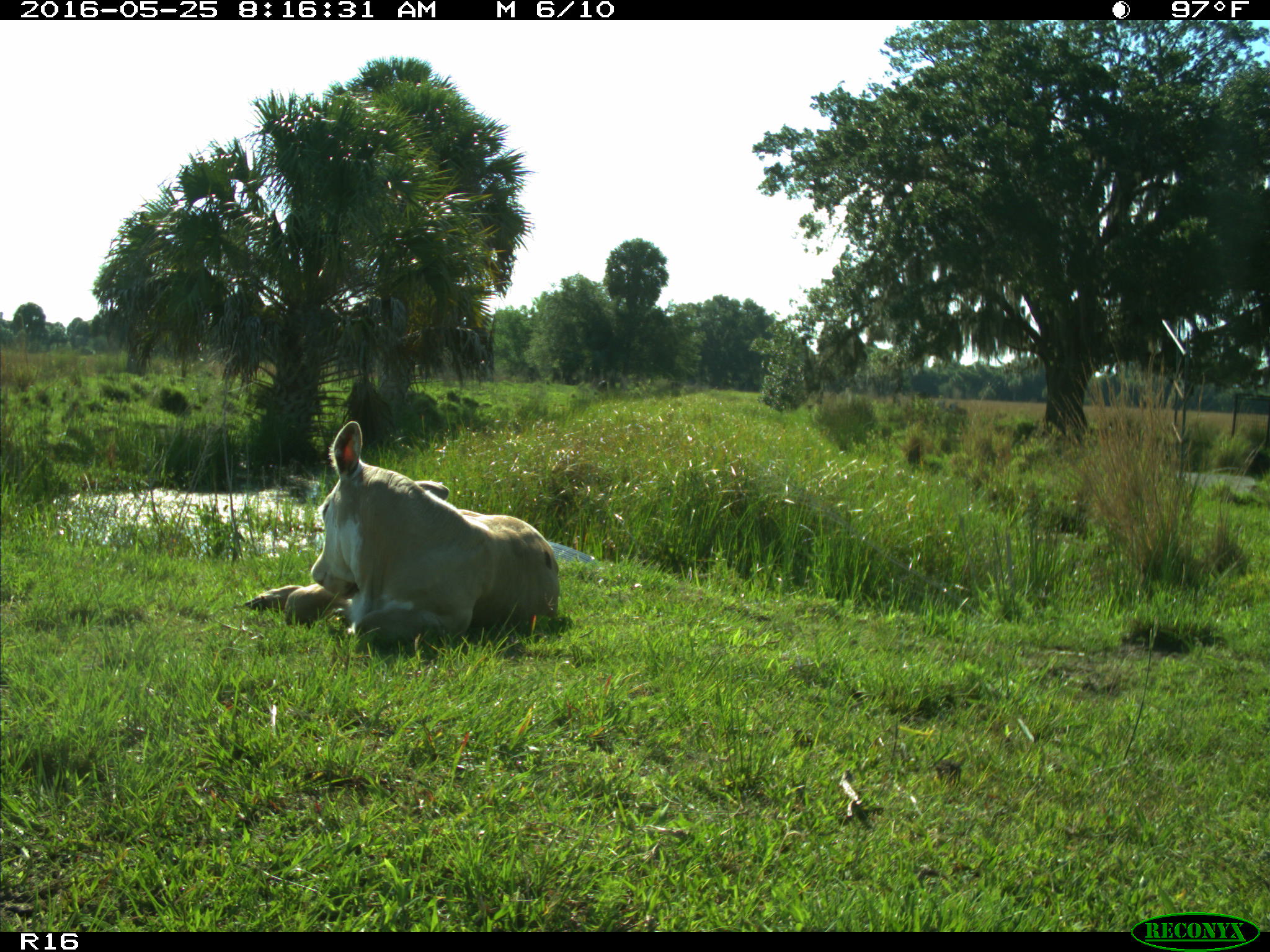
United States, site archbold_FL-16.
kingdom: Animalia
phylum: Chordata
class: Mammalia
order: Artiodactyla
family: Bovidae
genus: Bos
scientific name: Bos taurus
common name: domestic cow